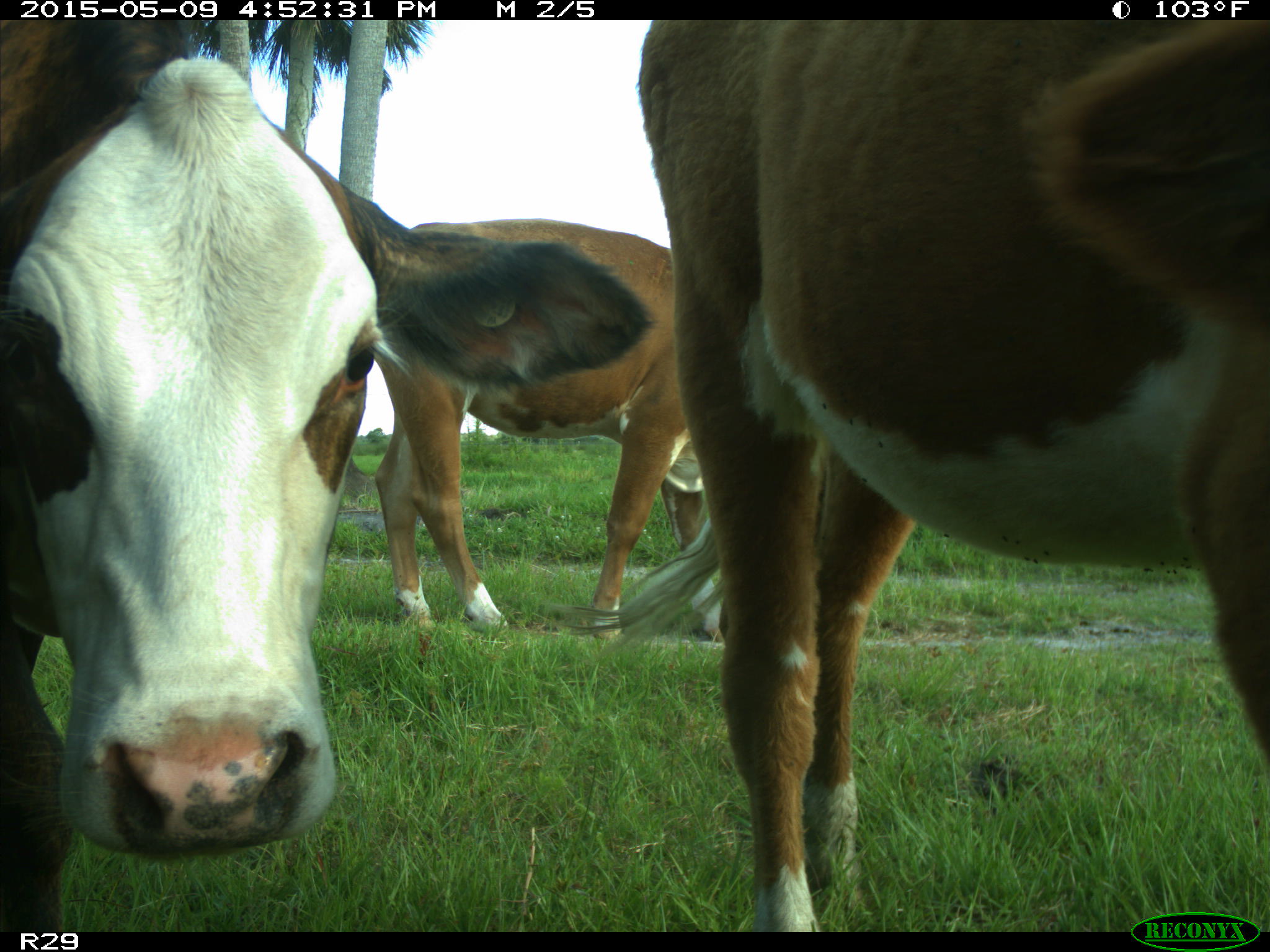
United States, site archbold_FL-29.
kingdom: Animalia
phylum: Chordata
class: Mammalia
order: Artiodactyla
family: Bovidae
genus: Bos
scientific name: Bos taurus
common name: domestic cow